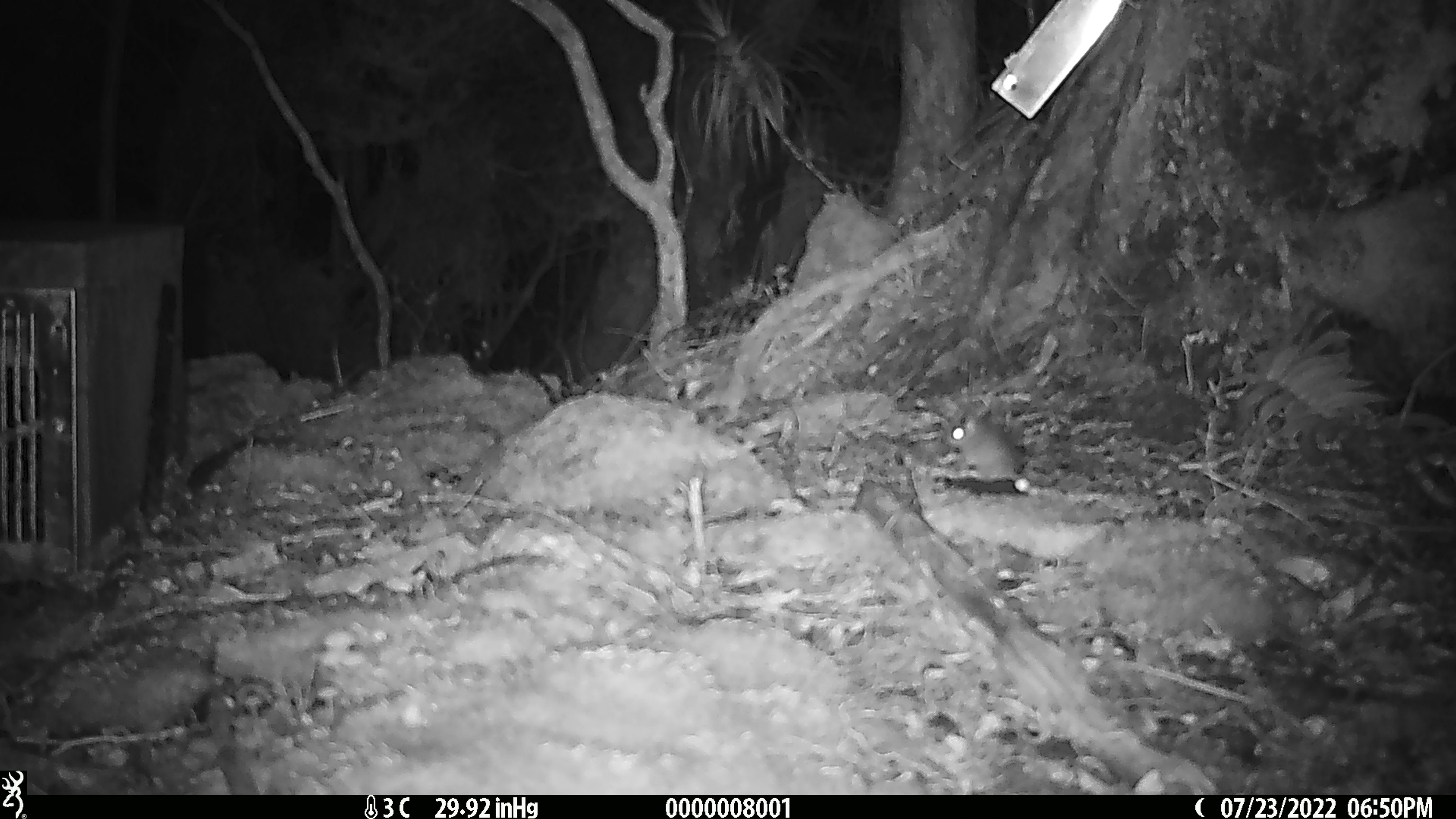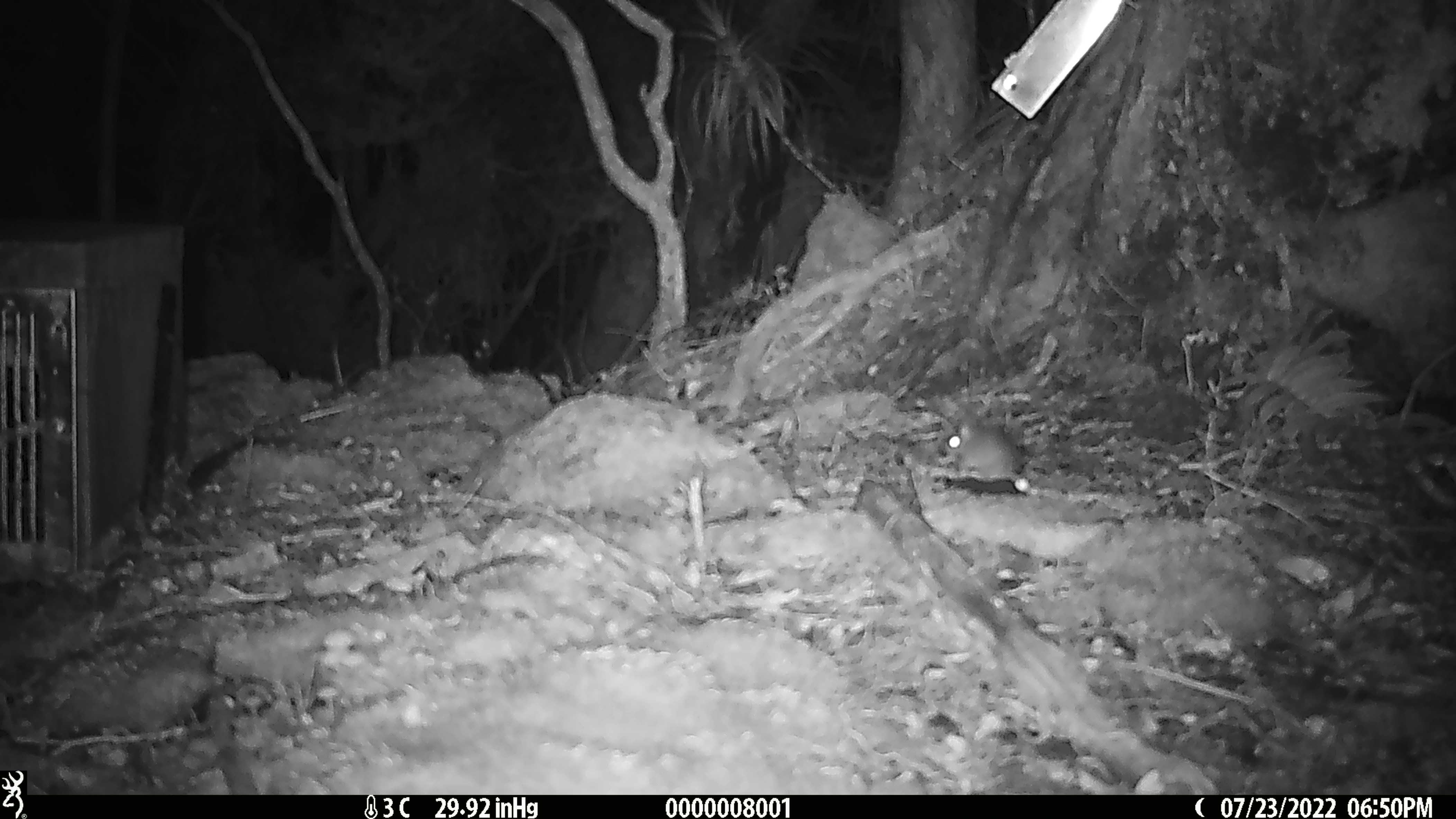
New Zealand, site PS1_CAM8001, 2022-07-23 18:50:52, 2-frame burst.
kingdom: Animalia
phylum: Chordata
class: Mammalia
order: Rodentia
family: Muridae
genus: Mus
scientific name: Mus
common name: mouse